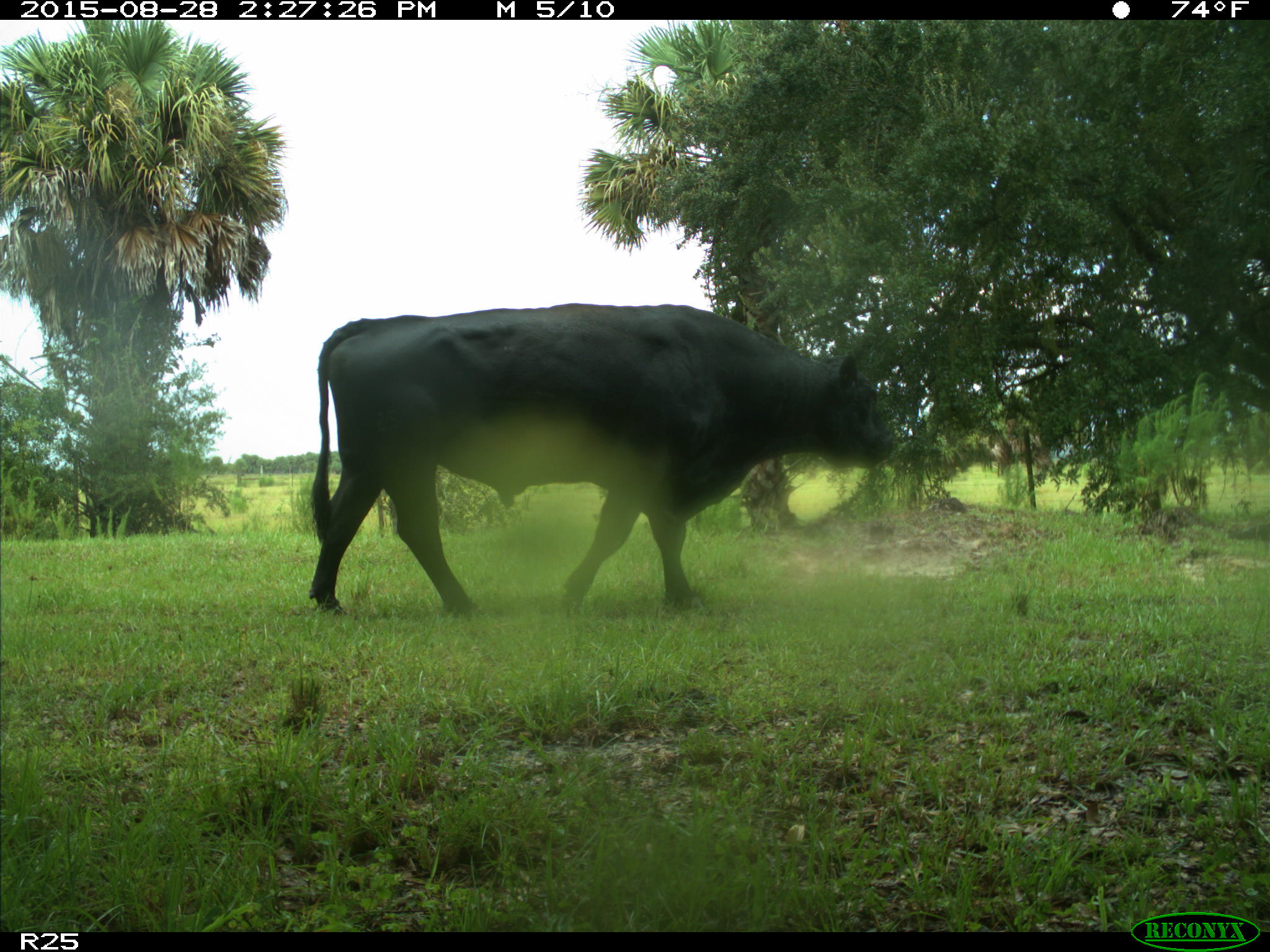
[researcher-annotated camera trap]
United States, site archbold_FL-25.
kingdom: Animalia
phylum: Chordata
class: Mammalia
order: Artiodactyla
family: Bovidae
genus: Bos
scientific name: Bos taurus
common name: domestic cow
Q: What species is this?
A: Bos taurus (domestic cow).